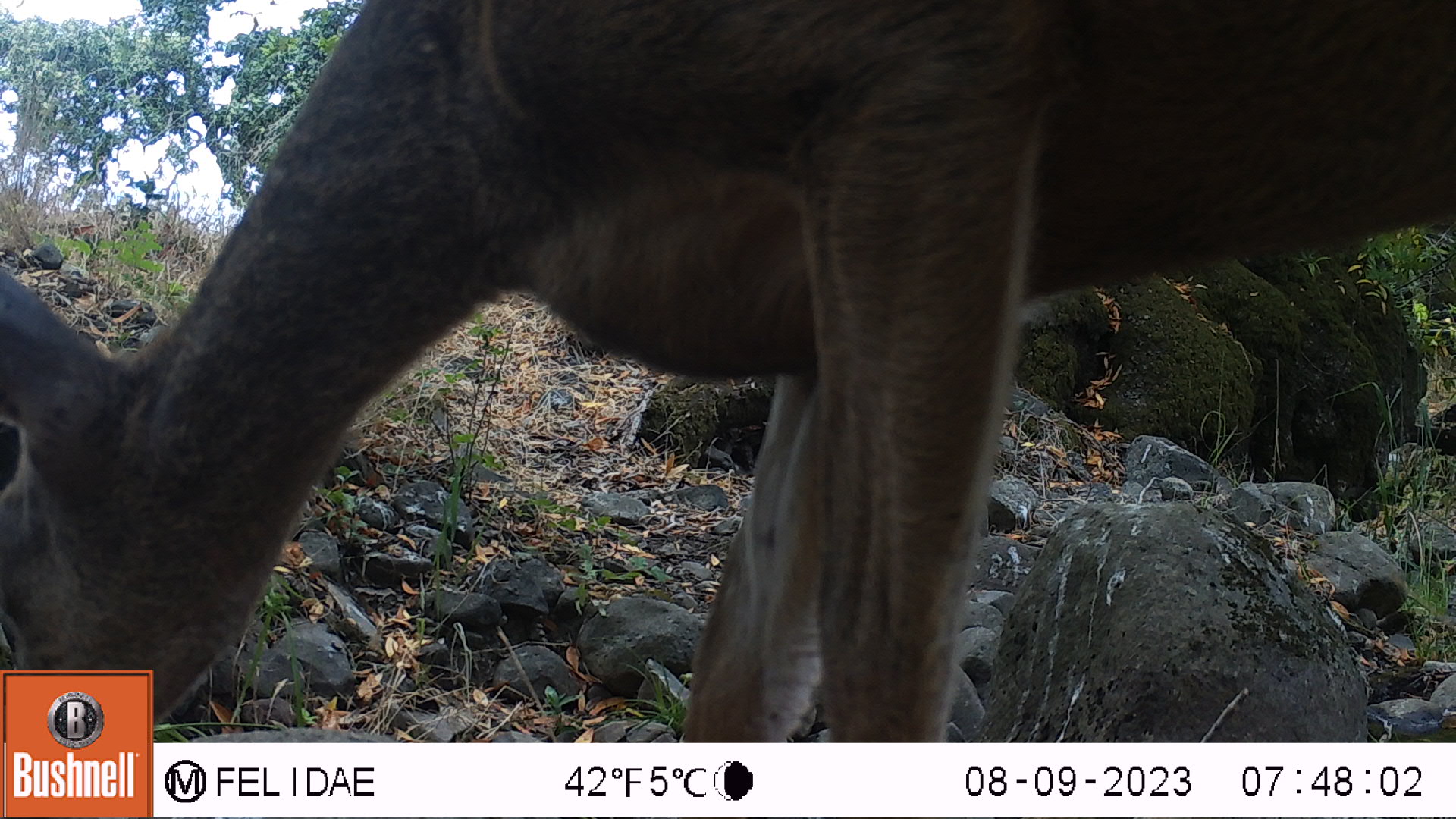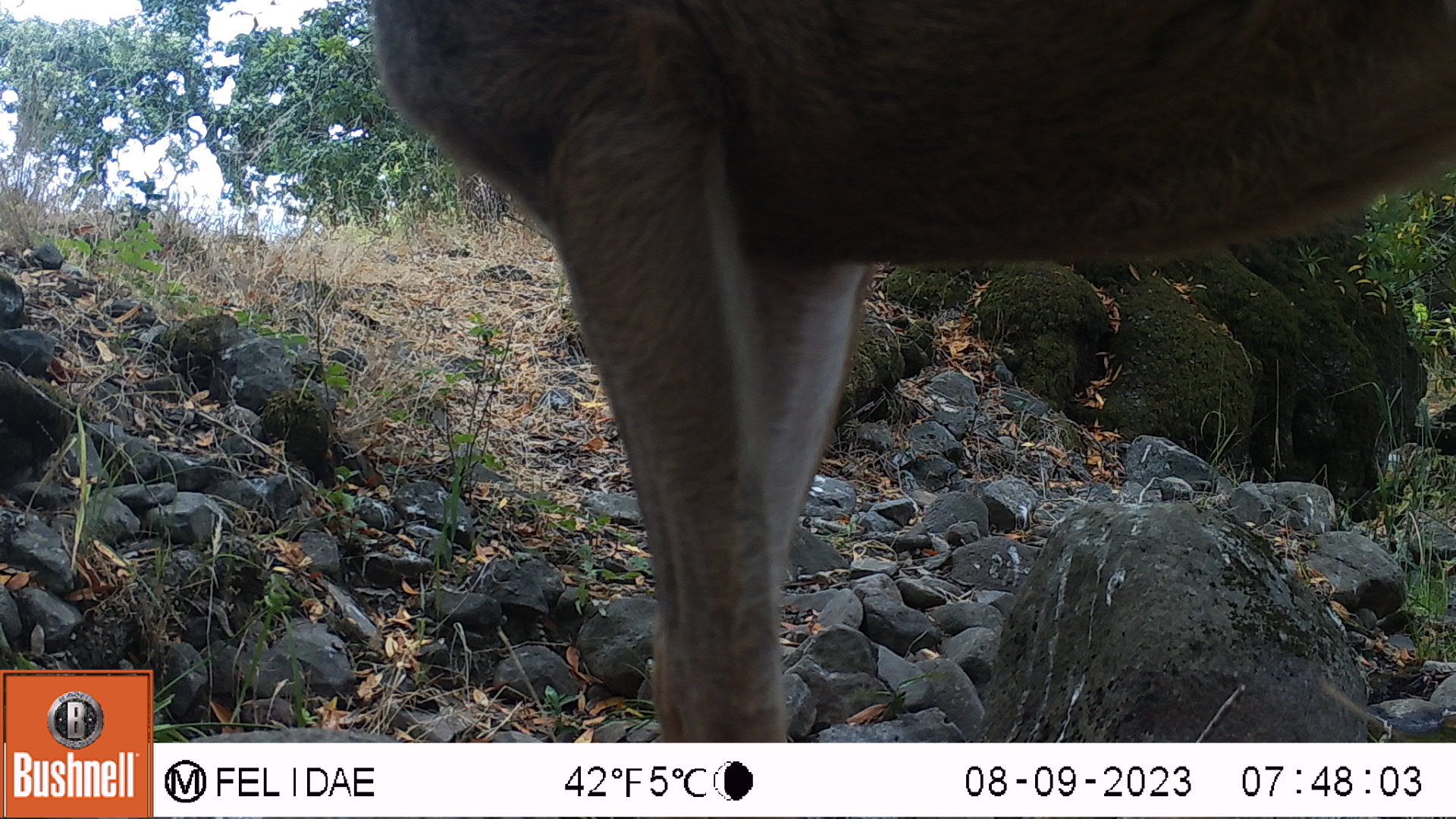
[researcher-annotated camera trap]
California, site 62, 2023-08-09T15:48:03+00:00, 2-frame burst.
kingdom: Animalia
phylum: Chordata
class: Mammalia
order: Artiodactyla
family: Cervidae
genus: Odocoileus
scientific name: Odocoileus hemionus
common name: mule deer